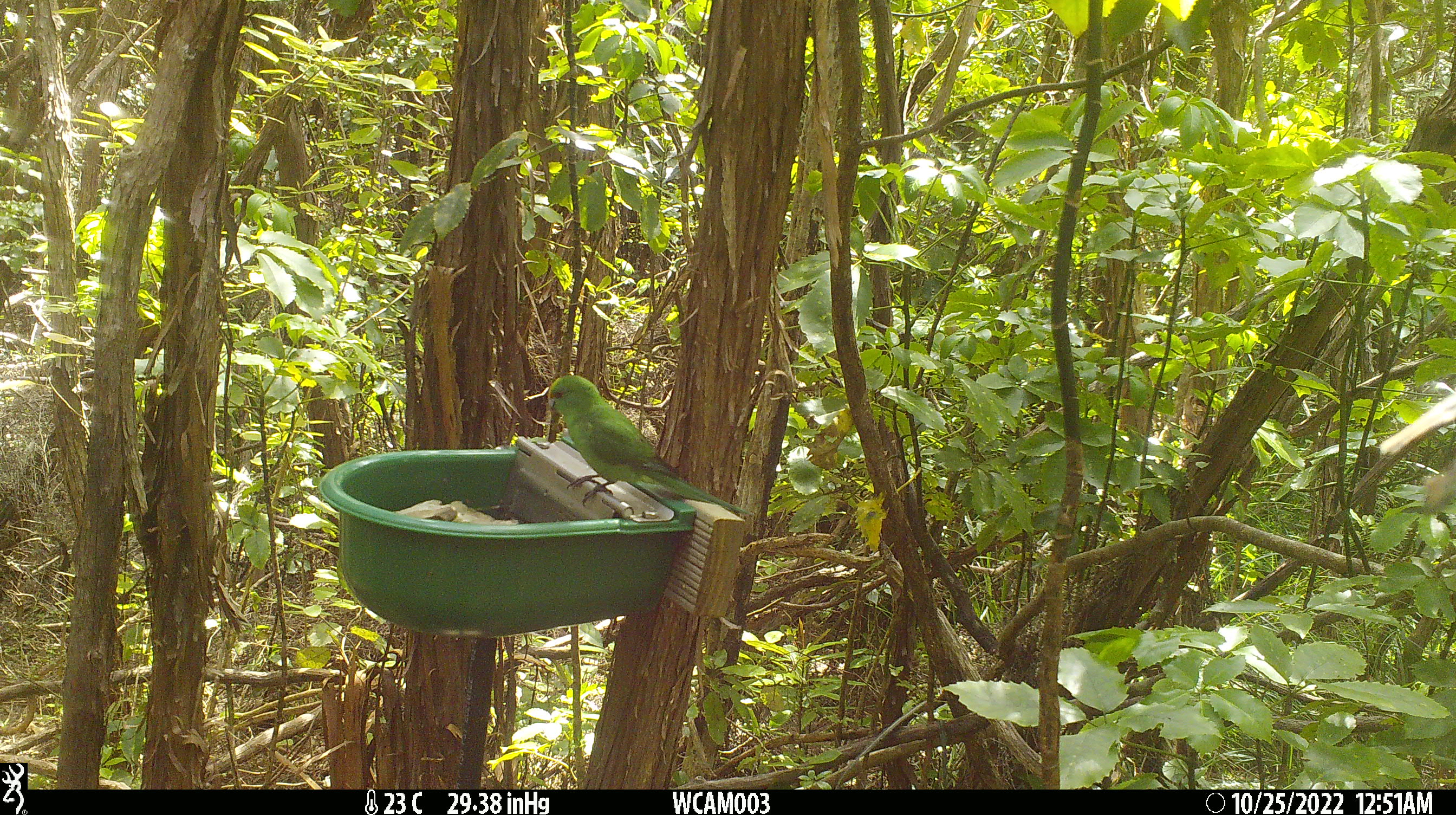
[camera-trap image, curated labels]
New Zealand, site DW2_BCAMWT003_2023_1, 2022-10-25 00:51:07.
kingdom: Animalia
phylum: Chordata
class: Aves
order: Psittaciformes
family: Psittaculidae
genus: Cyanoramphus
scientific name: Cyanoramphus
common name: parakeet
Parakeet (Cyanoramphus).